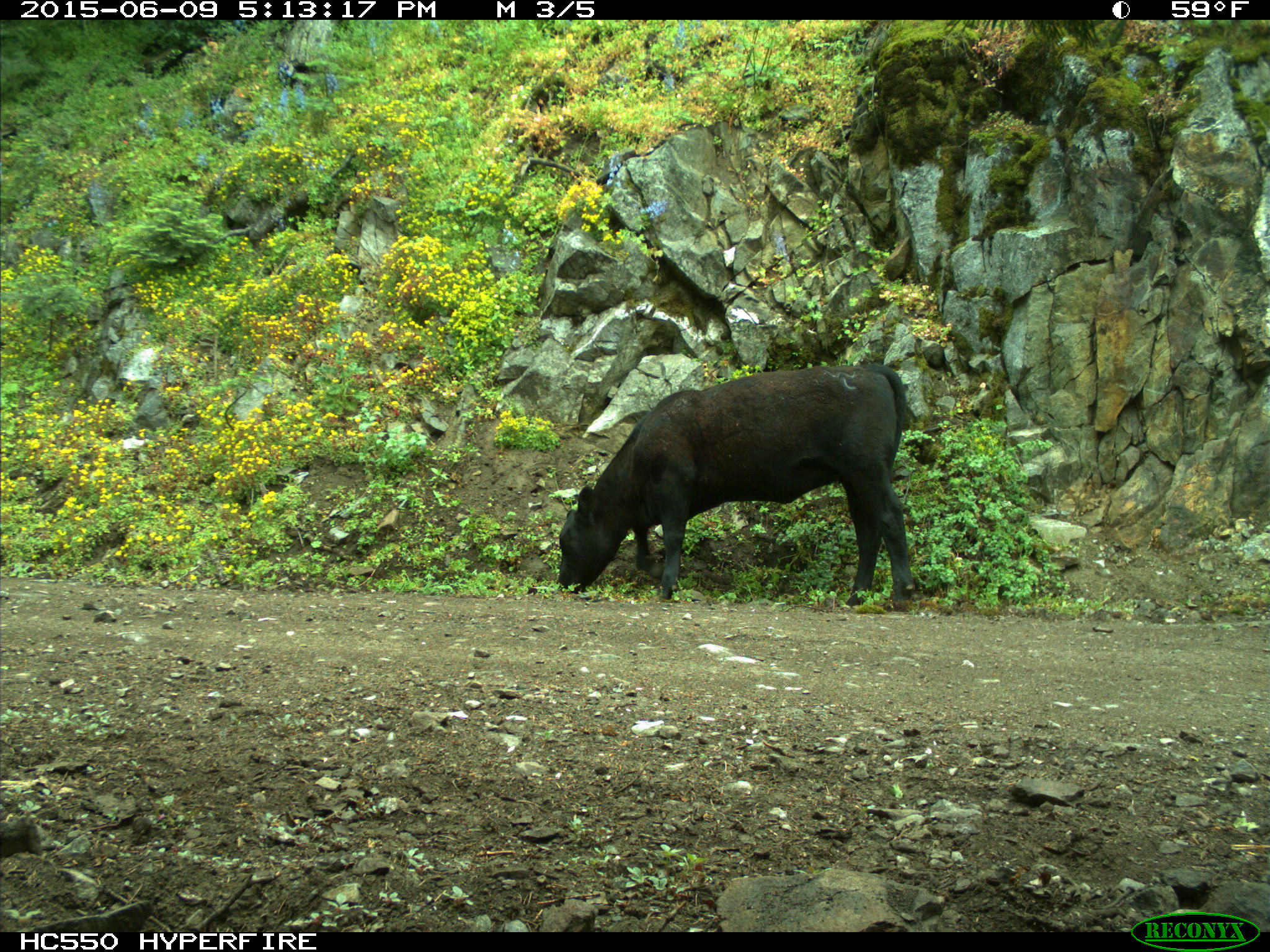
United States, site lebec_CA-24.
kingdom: Animalia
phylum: Chordata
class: Mammalia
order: Artiodactyla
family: Bovidae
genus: Bos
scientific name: Bos taurus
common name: domestic cow